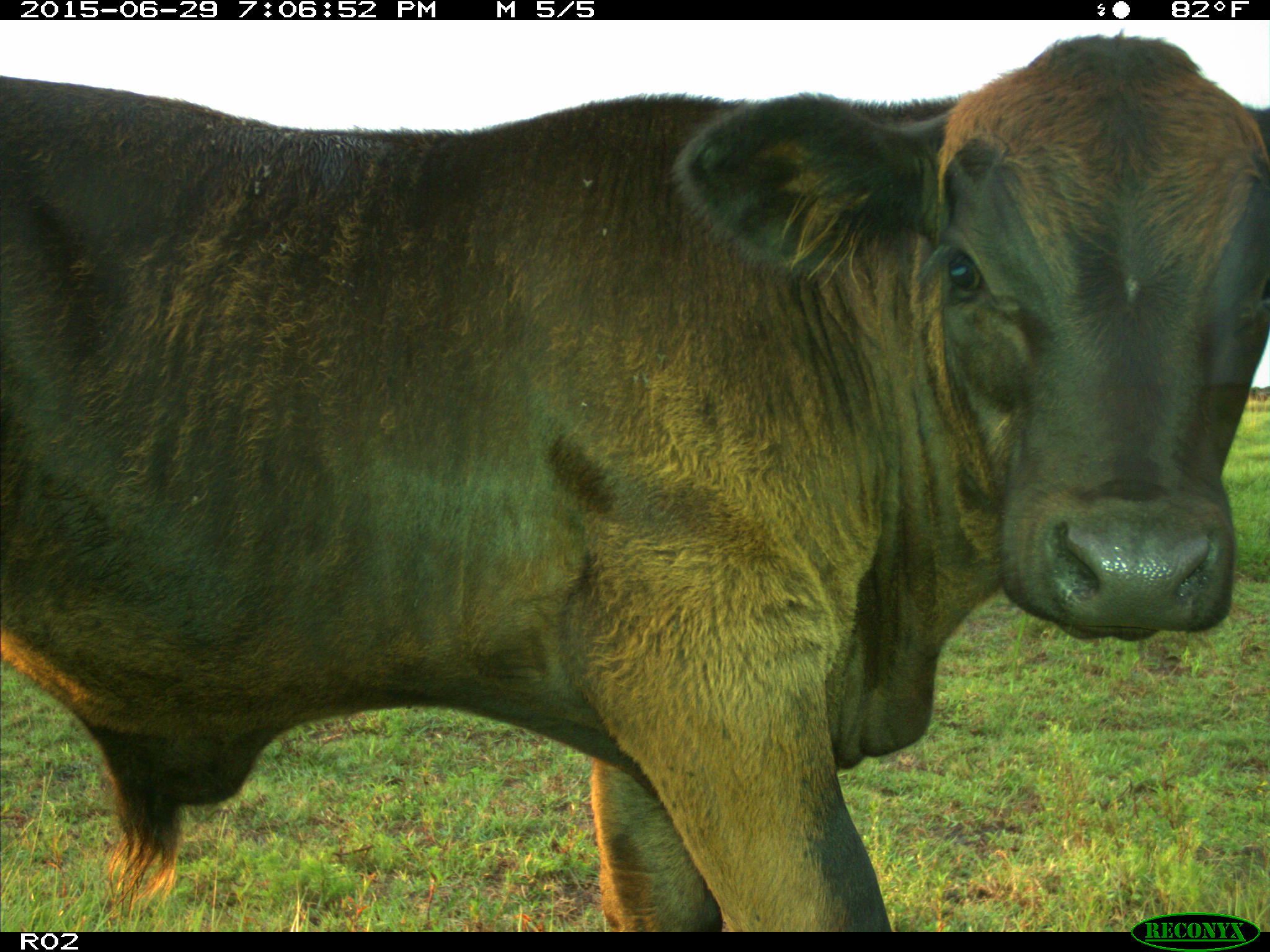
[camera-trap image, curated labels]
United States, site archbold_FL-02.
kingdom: Animalia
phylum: Chordata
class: Mammalia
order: Artiodactyla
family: Bovidae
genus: Bos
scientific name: Bos taurus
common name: domestic cow